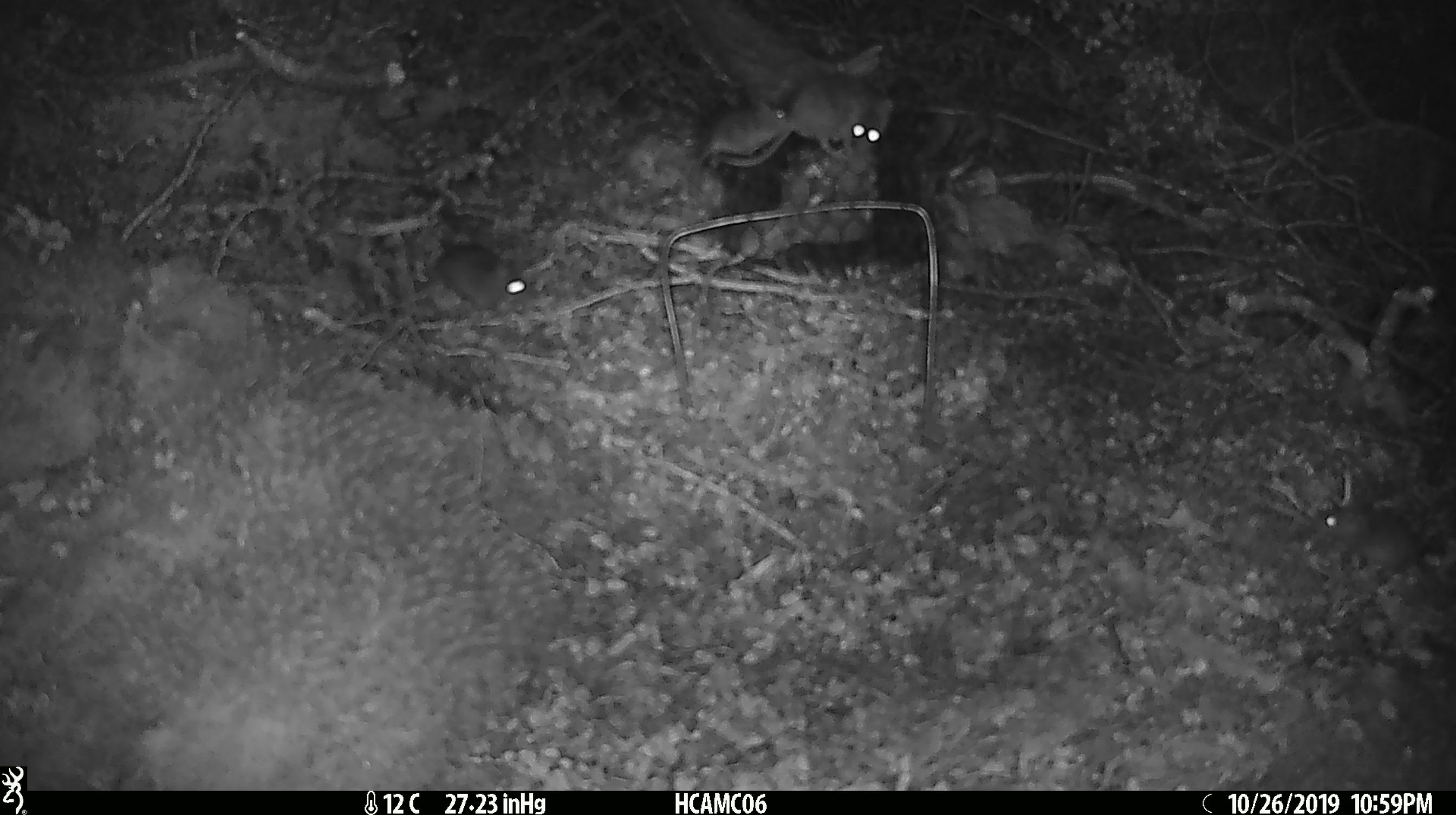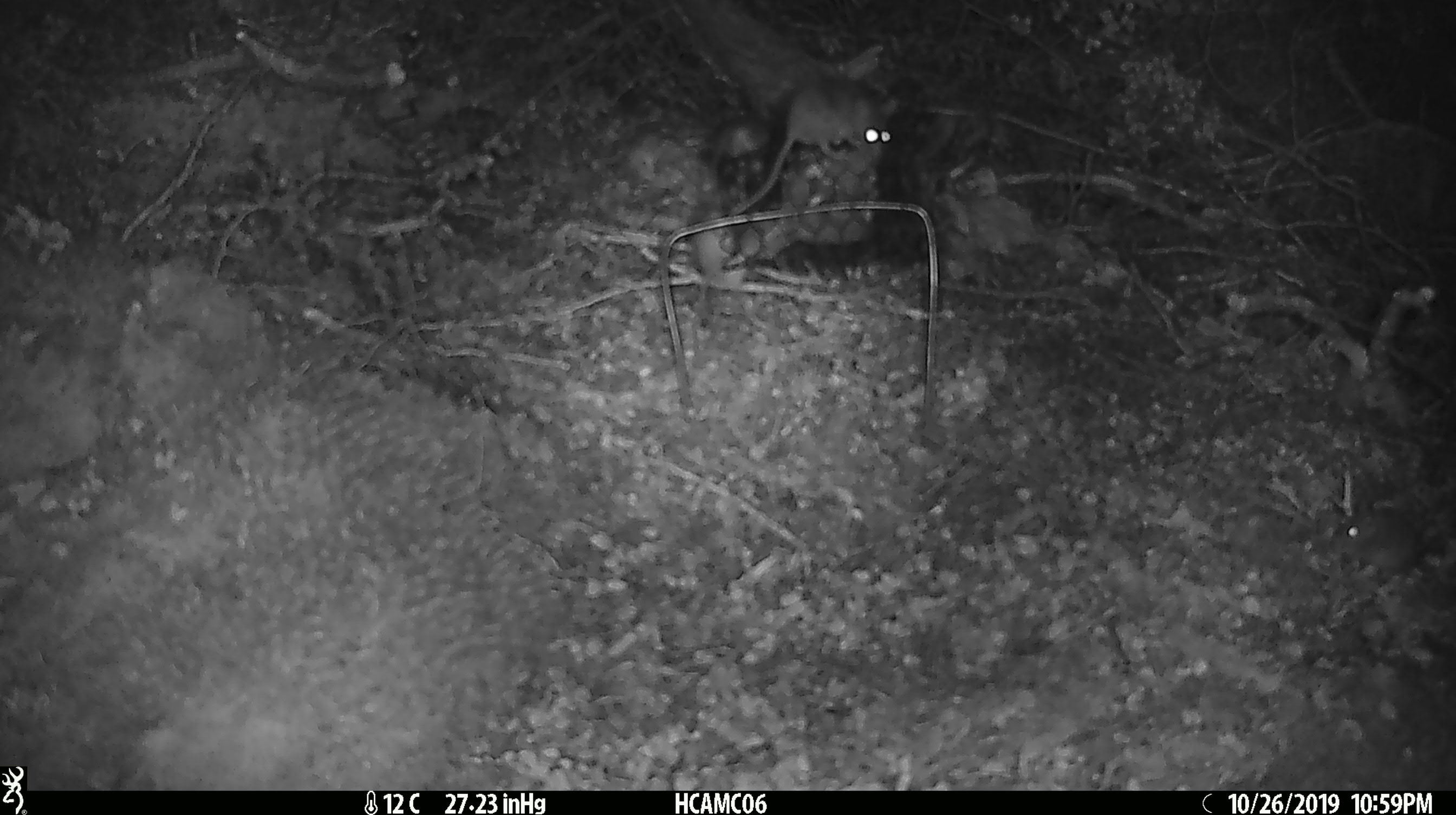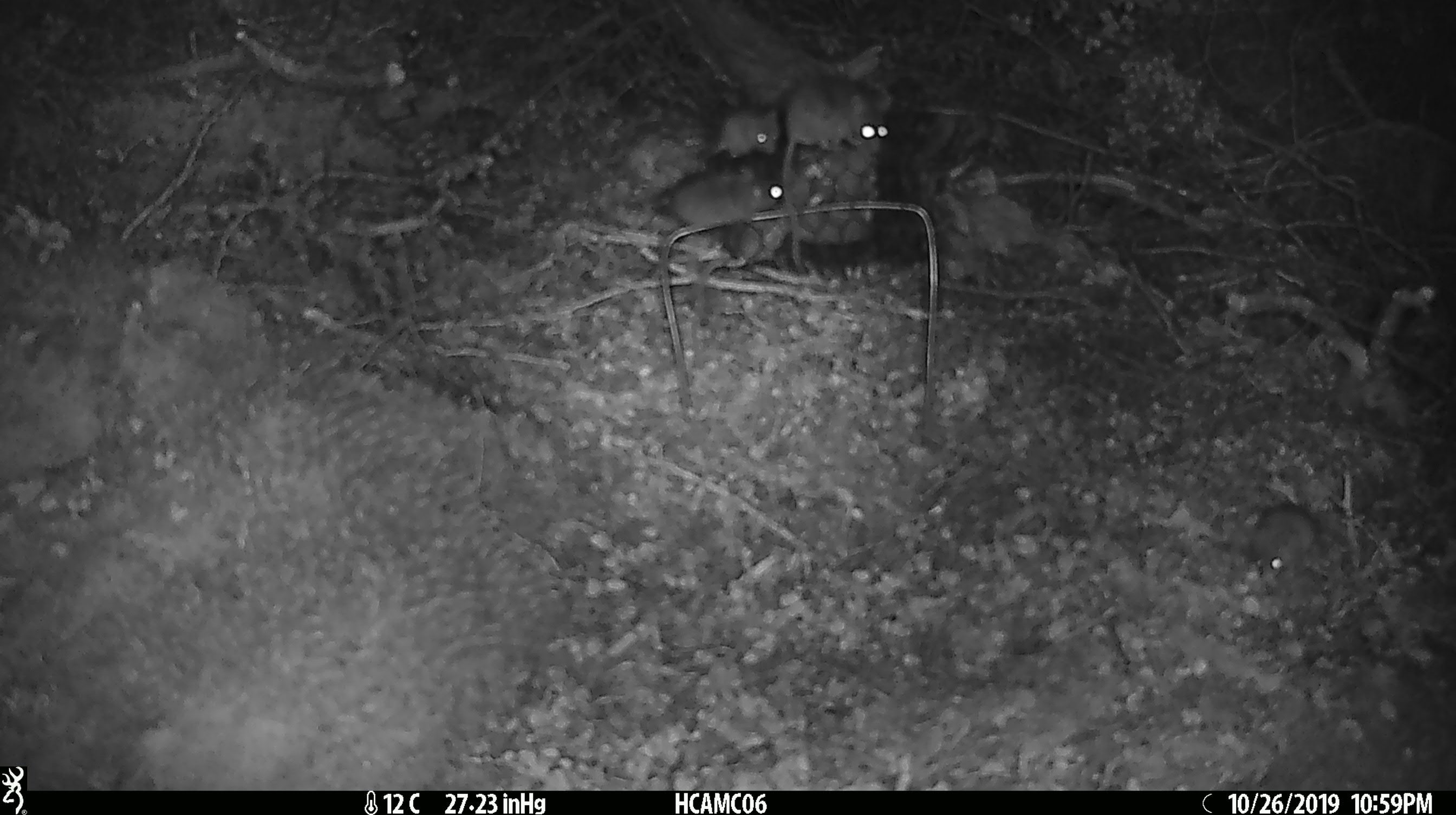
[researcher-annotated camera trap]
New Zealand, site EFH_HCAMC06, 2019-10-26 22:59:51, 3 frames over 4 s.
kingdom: Animalia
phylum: Chordata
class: Mammalia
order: Rodentia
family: Muridae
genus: Mus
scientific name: Mus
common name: mouse